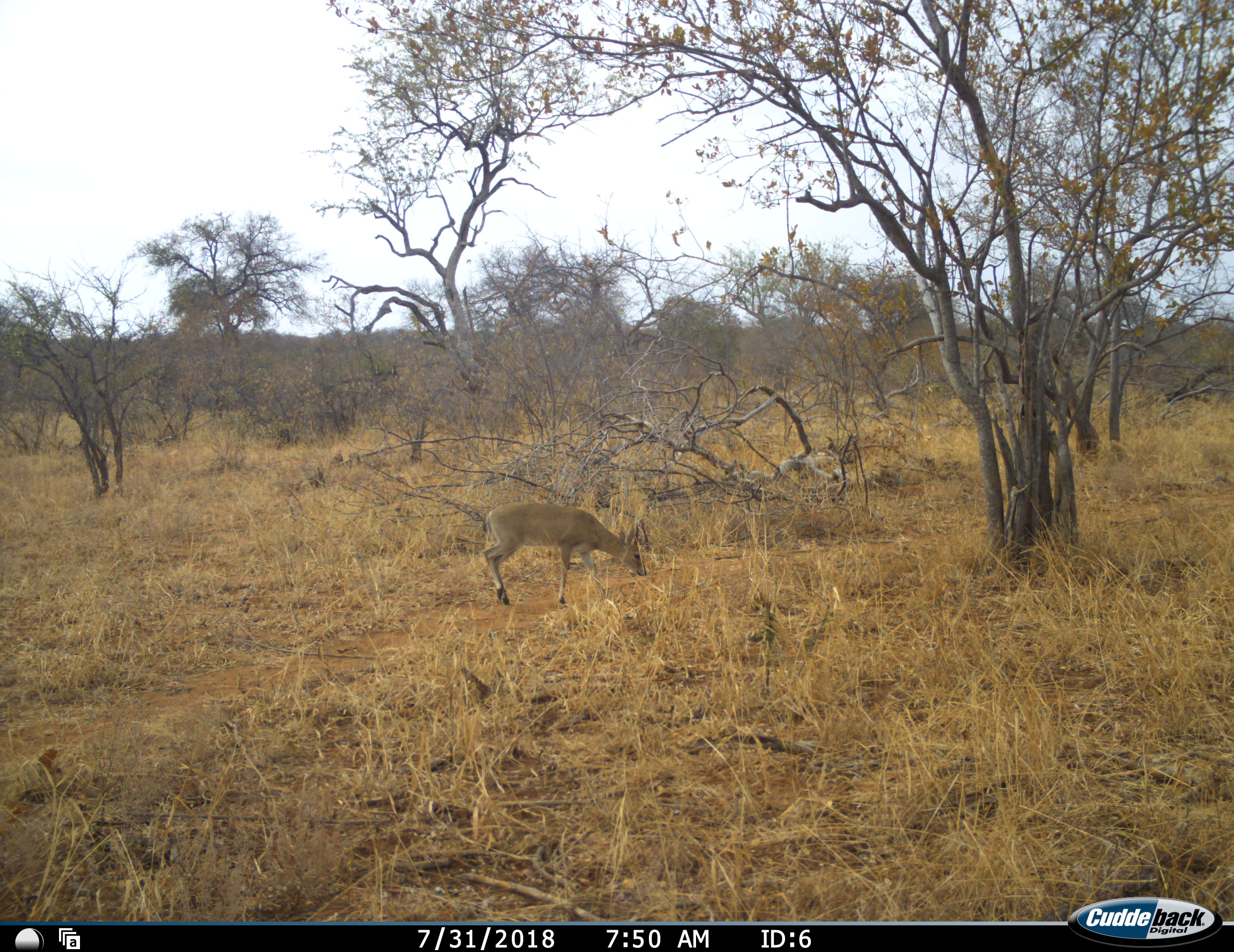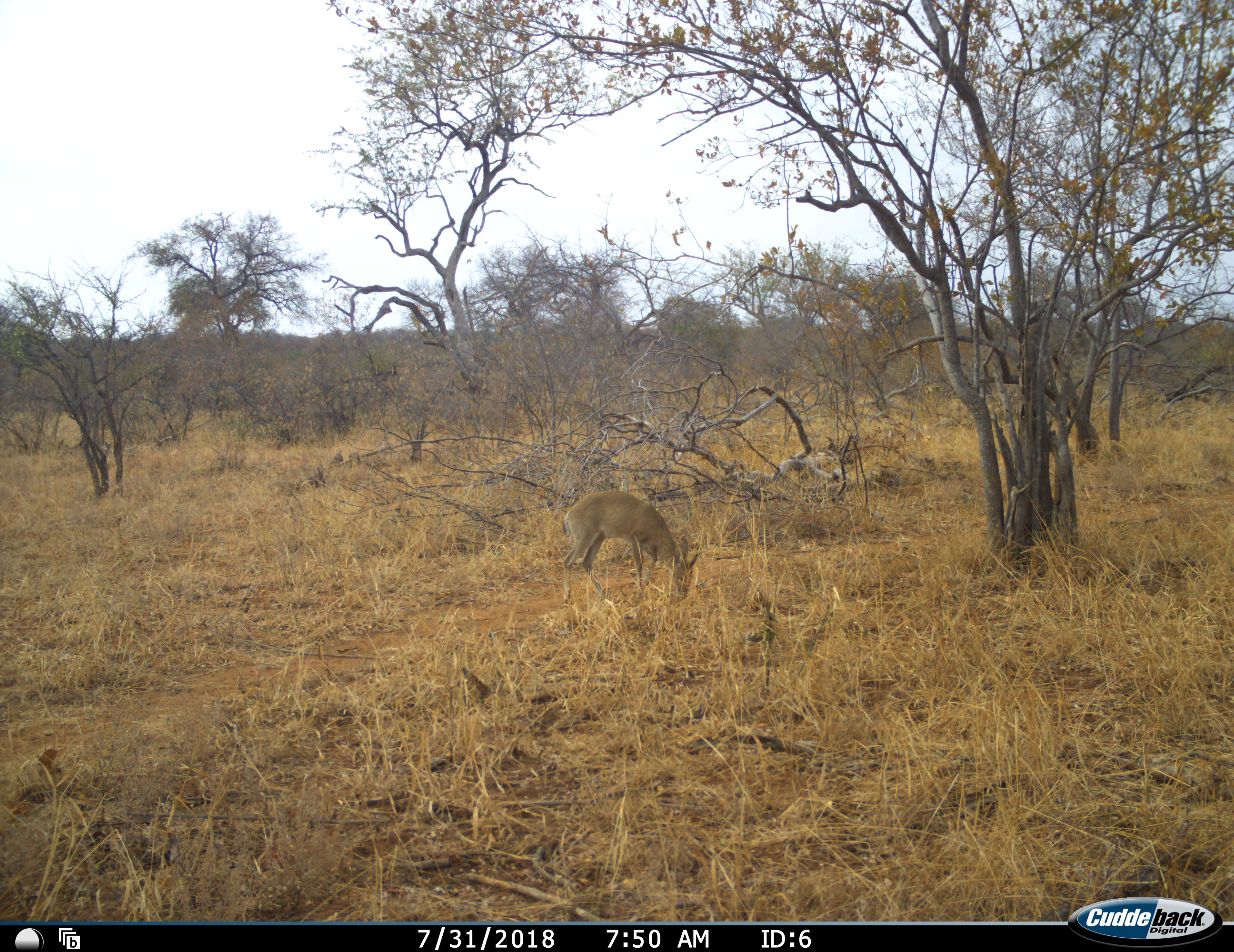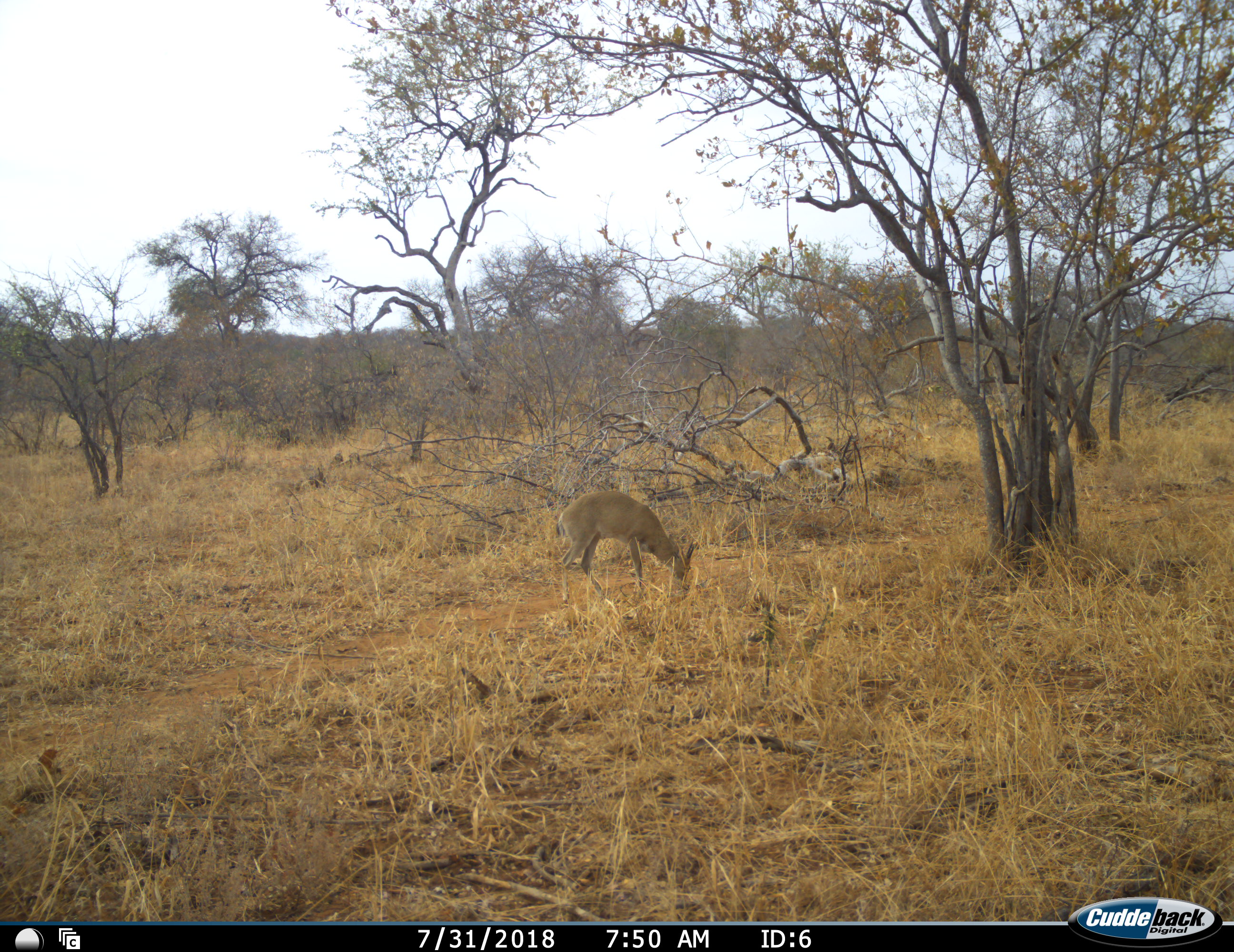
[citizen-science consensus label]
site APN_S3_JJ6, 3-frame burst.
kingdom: Animalia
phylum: Chordata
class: Mammalia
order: Artiodactyla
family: Bovidae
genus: Aepyceros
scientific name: Aepyceros melampus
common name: impala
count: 1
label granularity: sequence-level